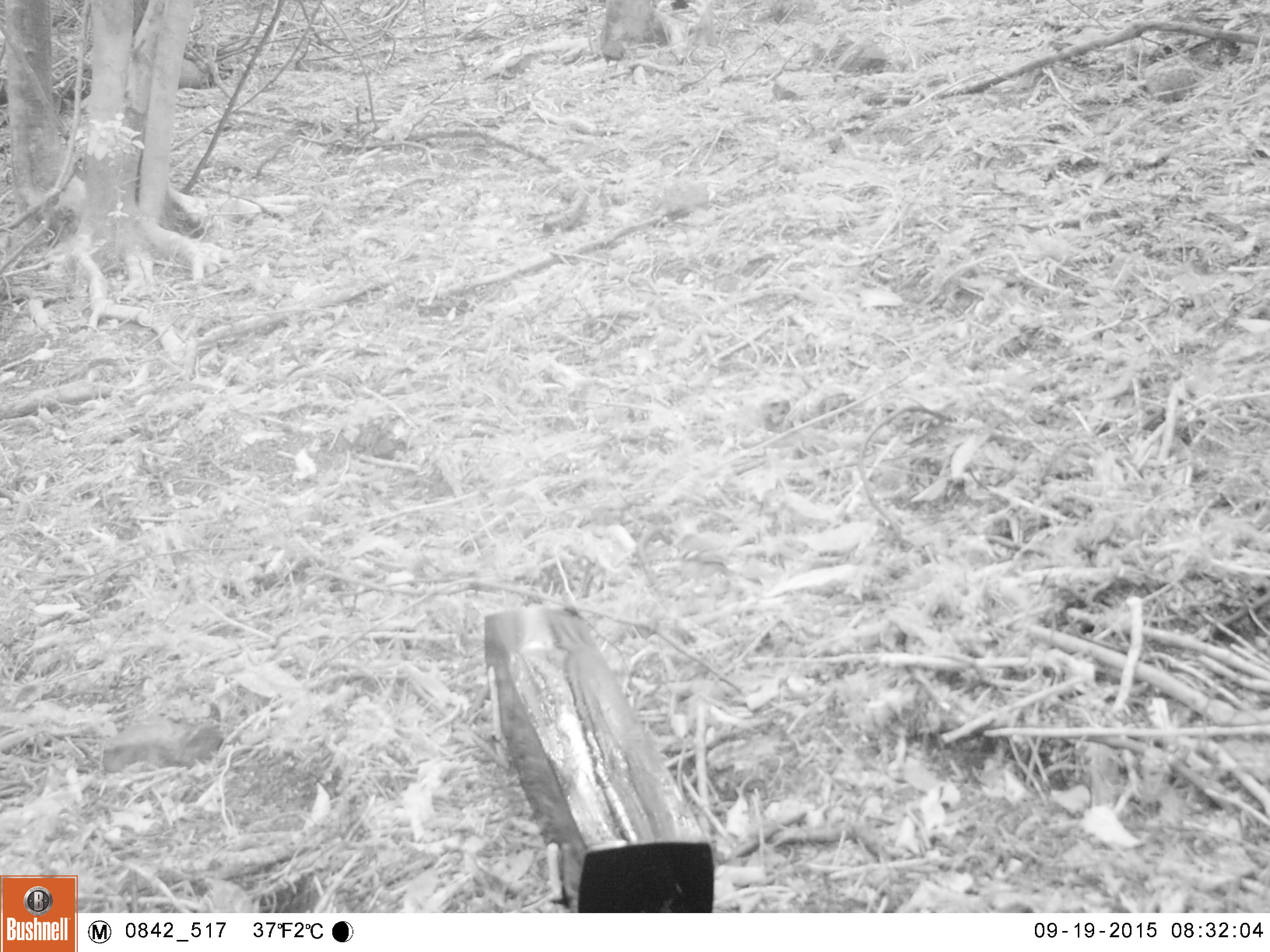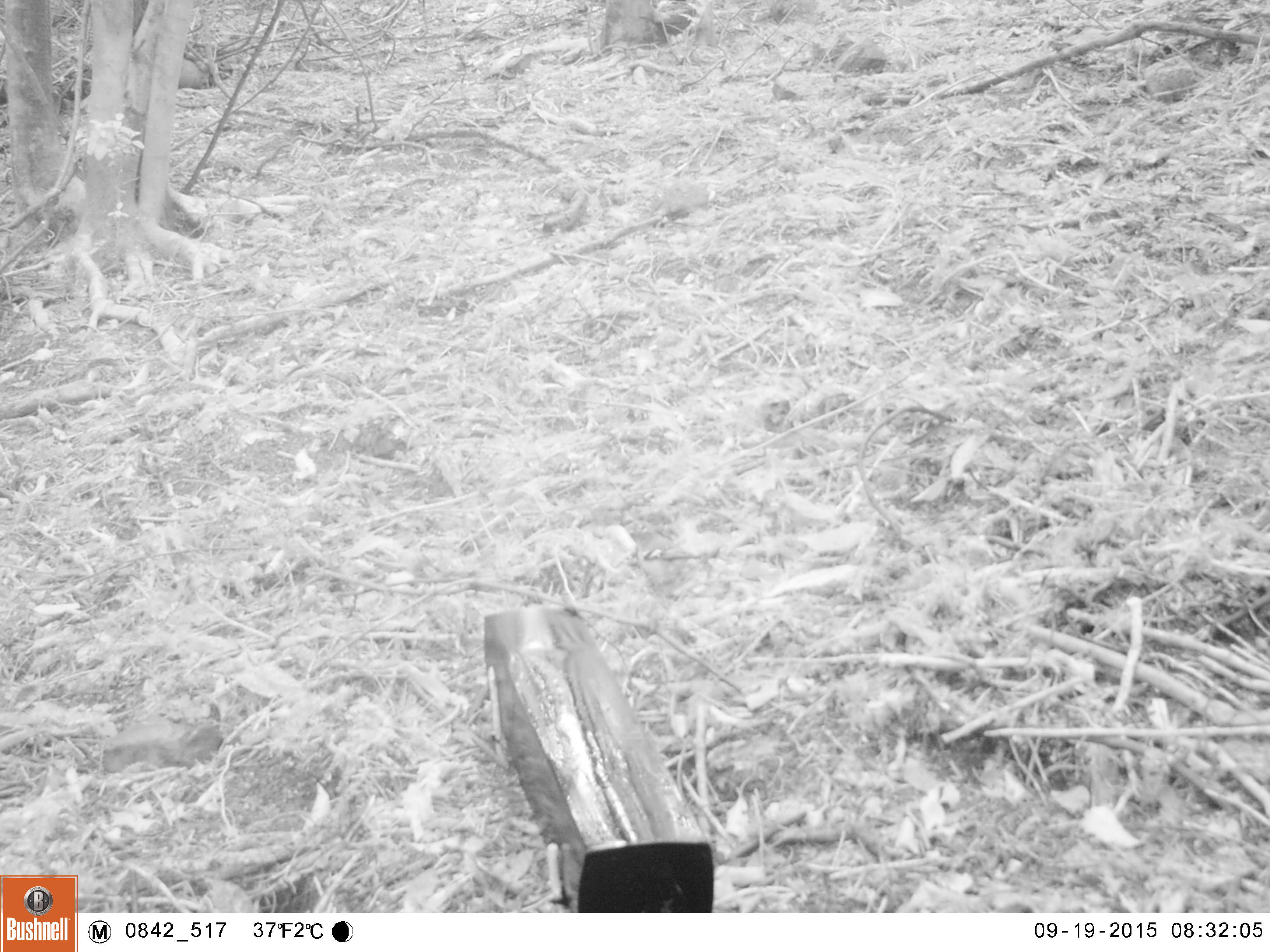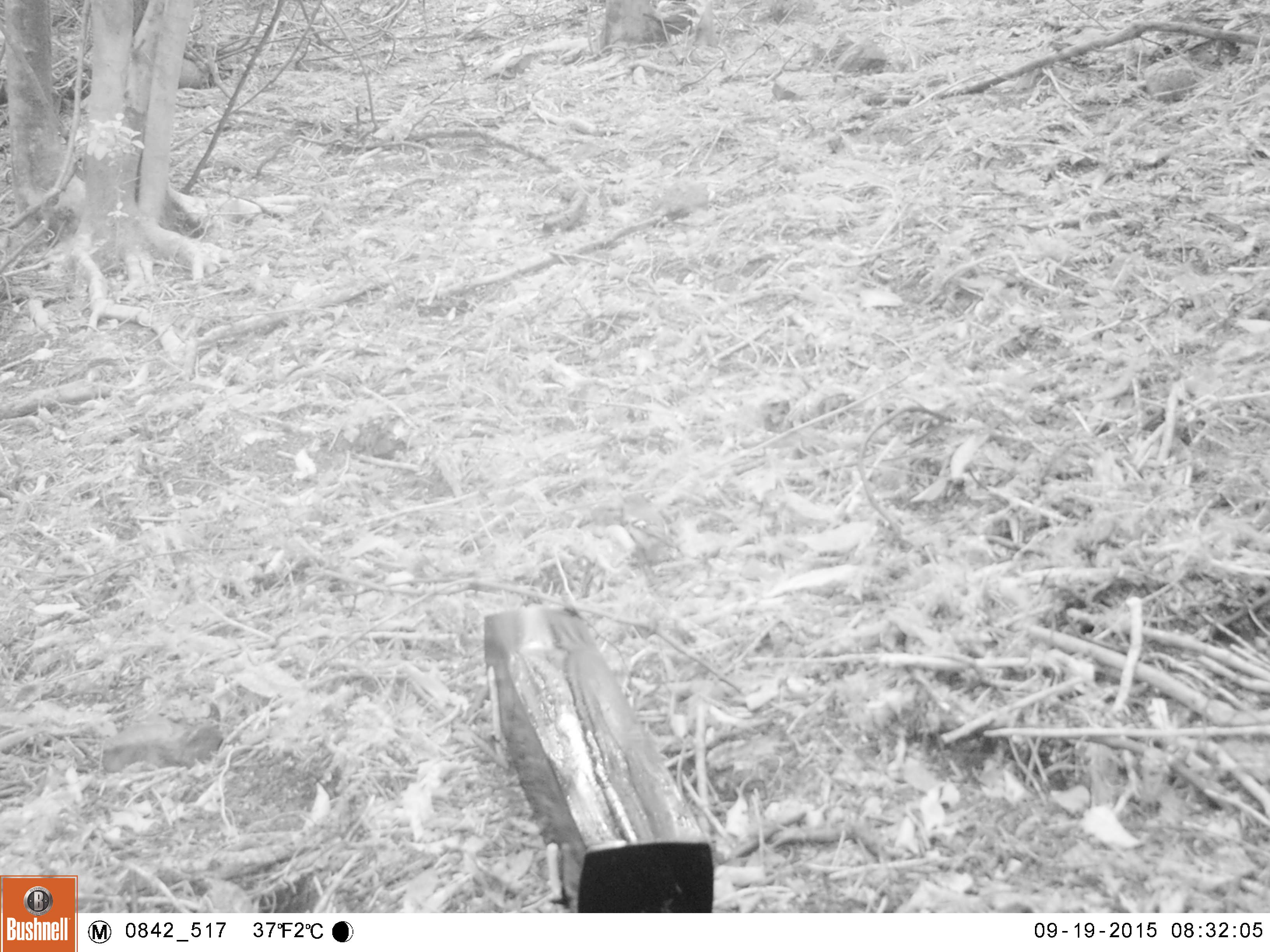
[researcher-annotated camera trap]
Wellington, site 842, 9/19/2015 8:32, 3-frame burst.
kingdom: Animalia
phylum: Chordata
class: Aves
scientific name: Aves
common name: bird